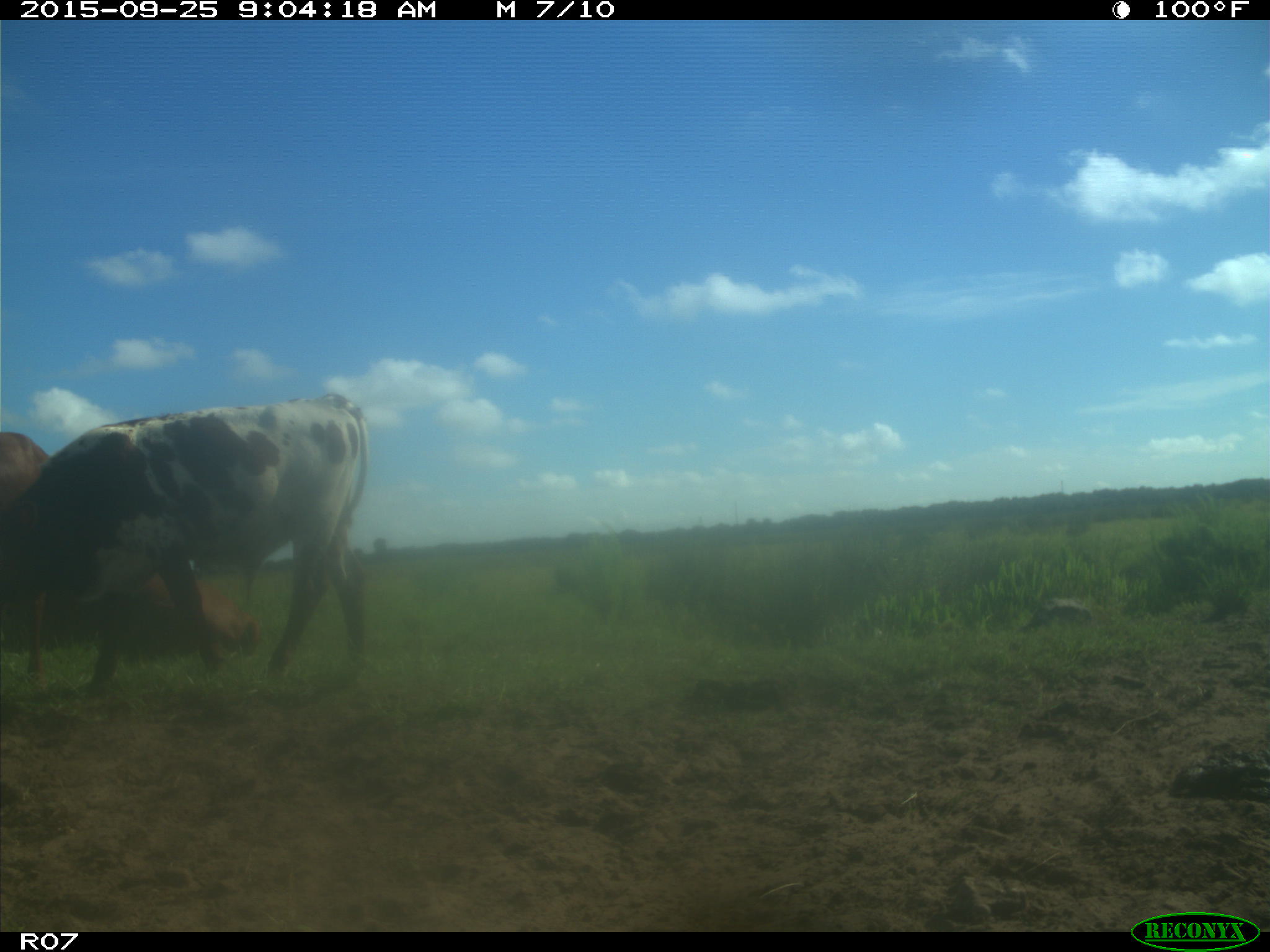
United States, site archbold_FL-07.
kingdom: Animalia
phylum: Chordata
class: Mammalia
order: Artiodactyla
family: Bovidae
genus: Bos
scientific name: Bos taurus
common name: domestic cow